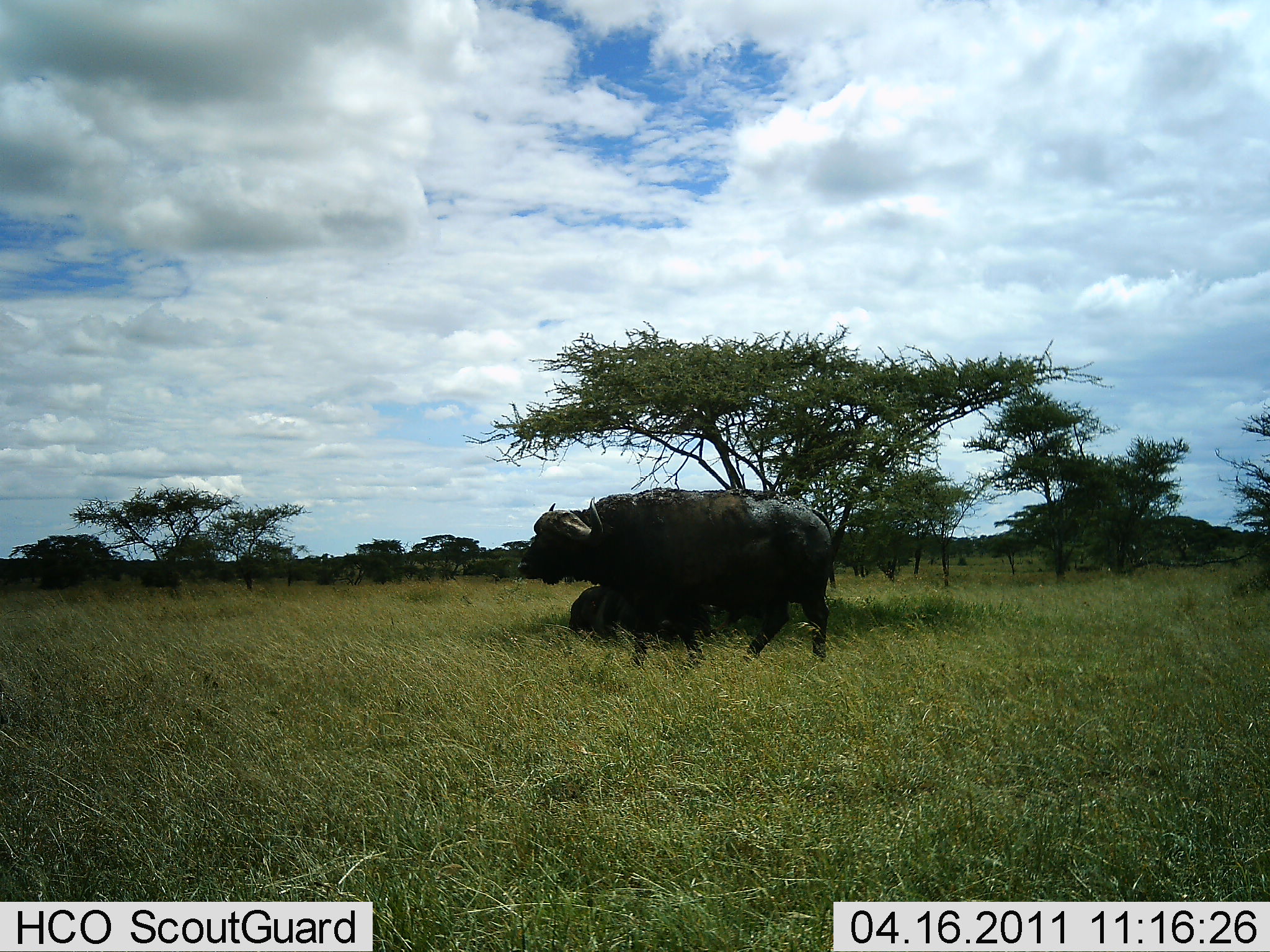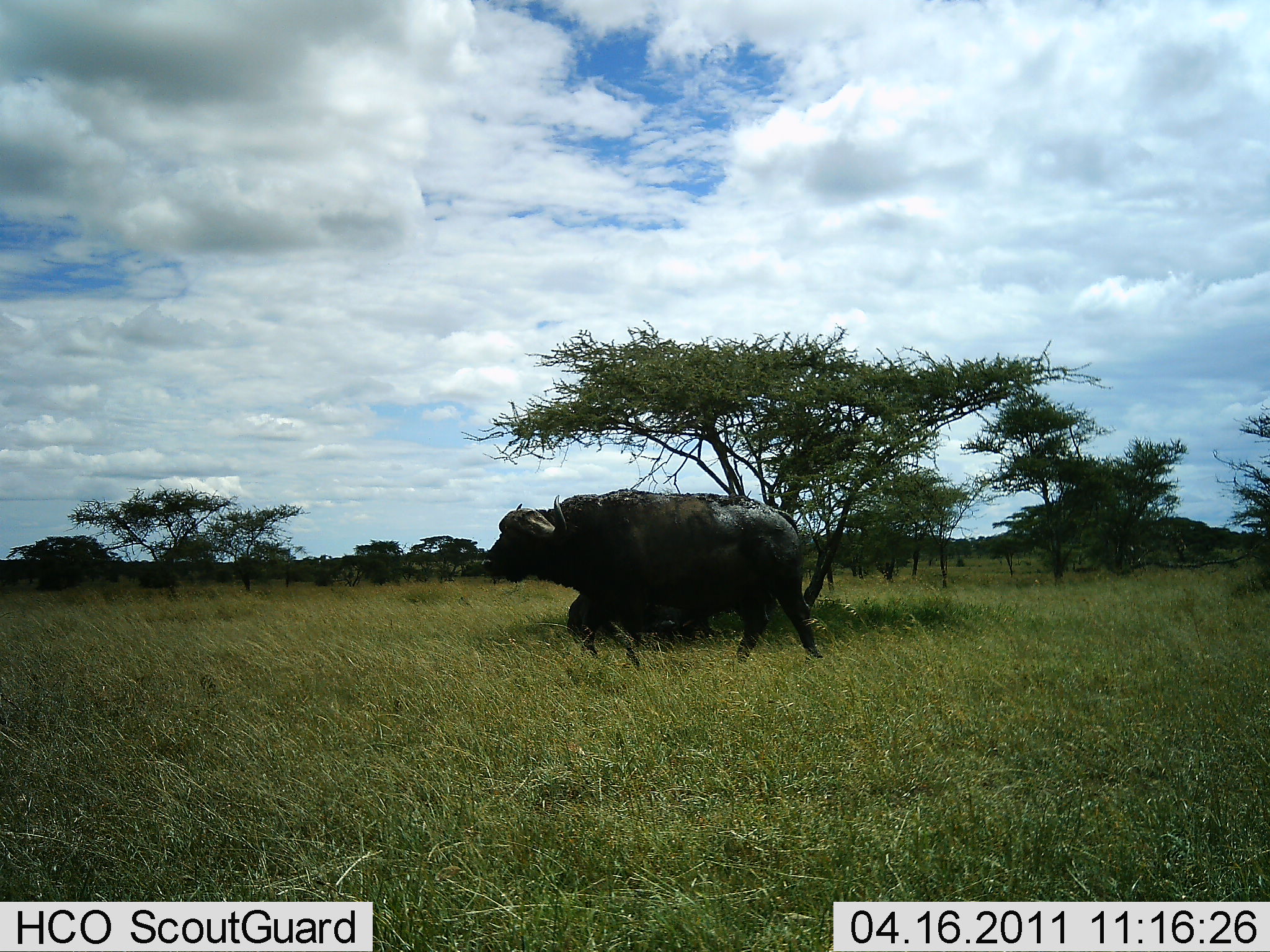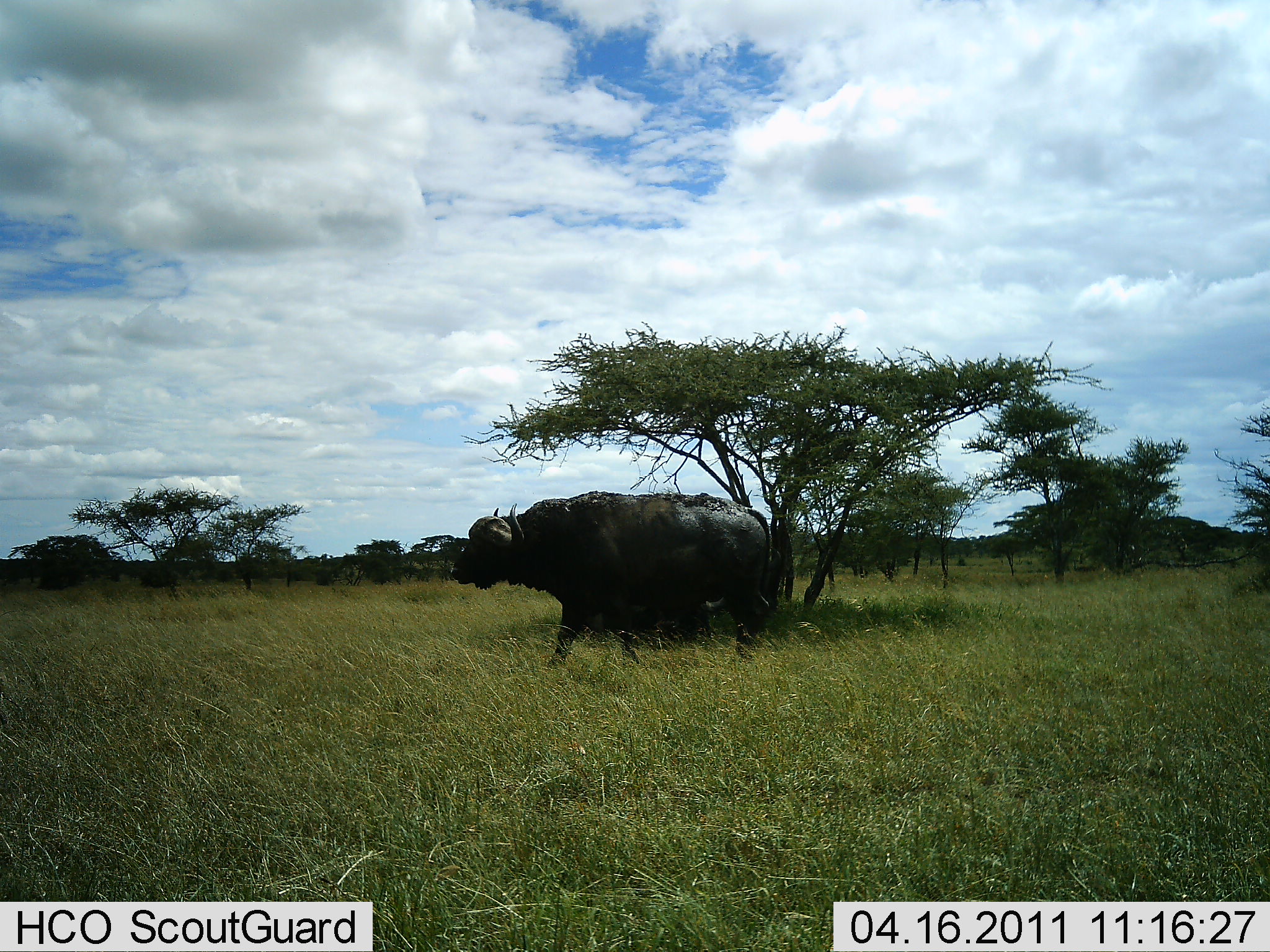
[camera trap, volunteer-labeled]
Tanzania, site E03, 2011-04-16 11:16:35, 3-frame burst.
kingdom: Animalia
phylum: Chordata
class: Mammalia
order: Artiodactyla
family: Bovidae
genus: Syncerus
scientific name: Syncerus caffer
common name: cape buffalo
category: buffalo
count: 1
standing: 18%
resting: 45%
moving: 82%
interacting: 0%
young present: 0%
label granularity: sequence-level